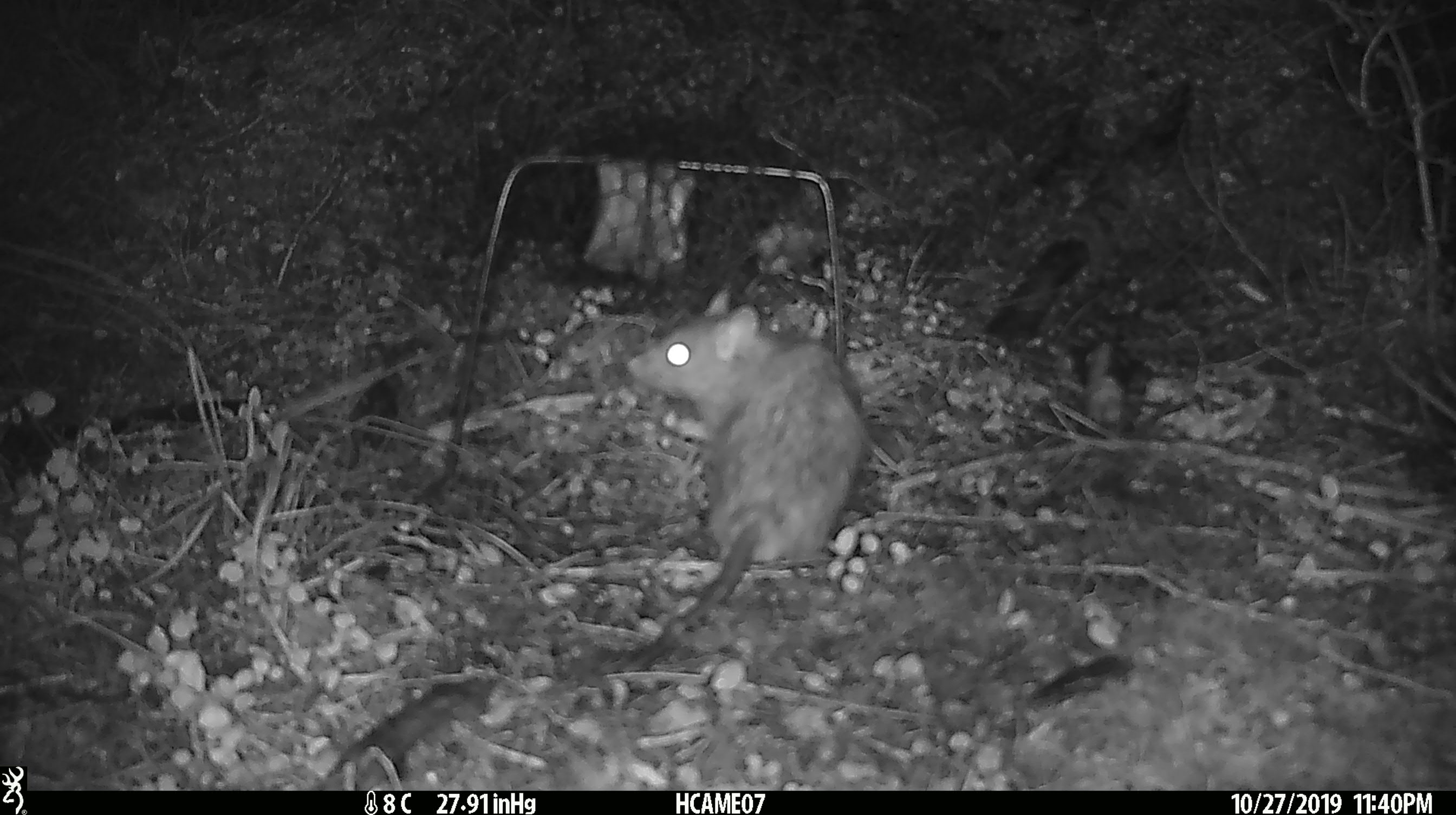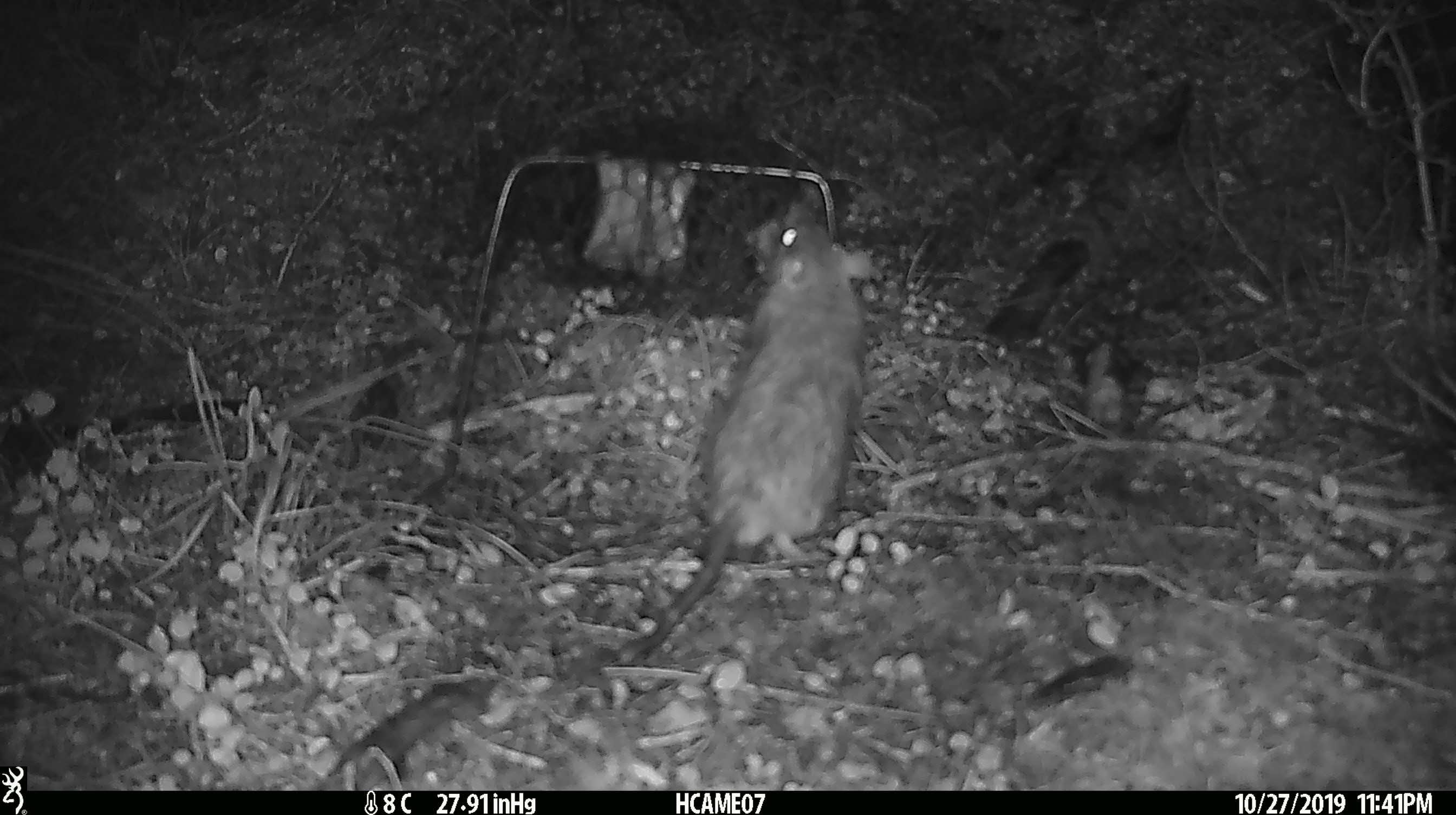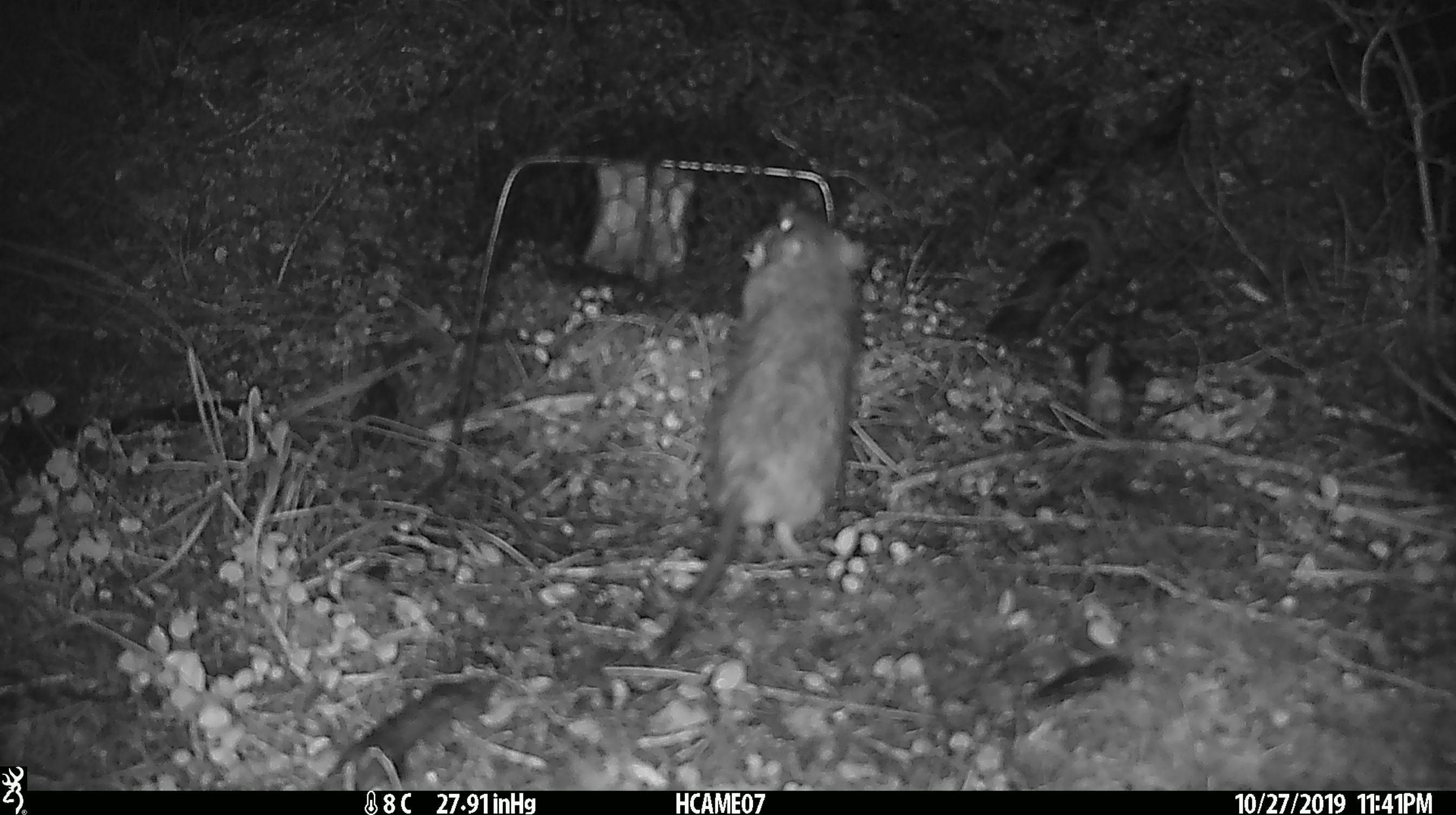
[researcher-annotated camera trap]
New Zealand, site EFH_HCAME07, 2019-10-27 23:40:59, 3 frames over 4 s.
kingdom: Animalia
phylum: Chordata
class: Mammalia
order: Rodentia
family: Muridae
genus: Rattus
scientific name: Rattus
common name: rat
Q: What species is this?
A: Rat (Rattus).